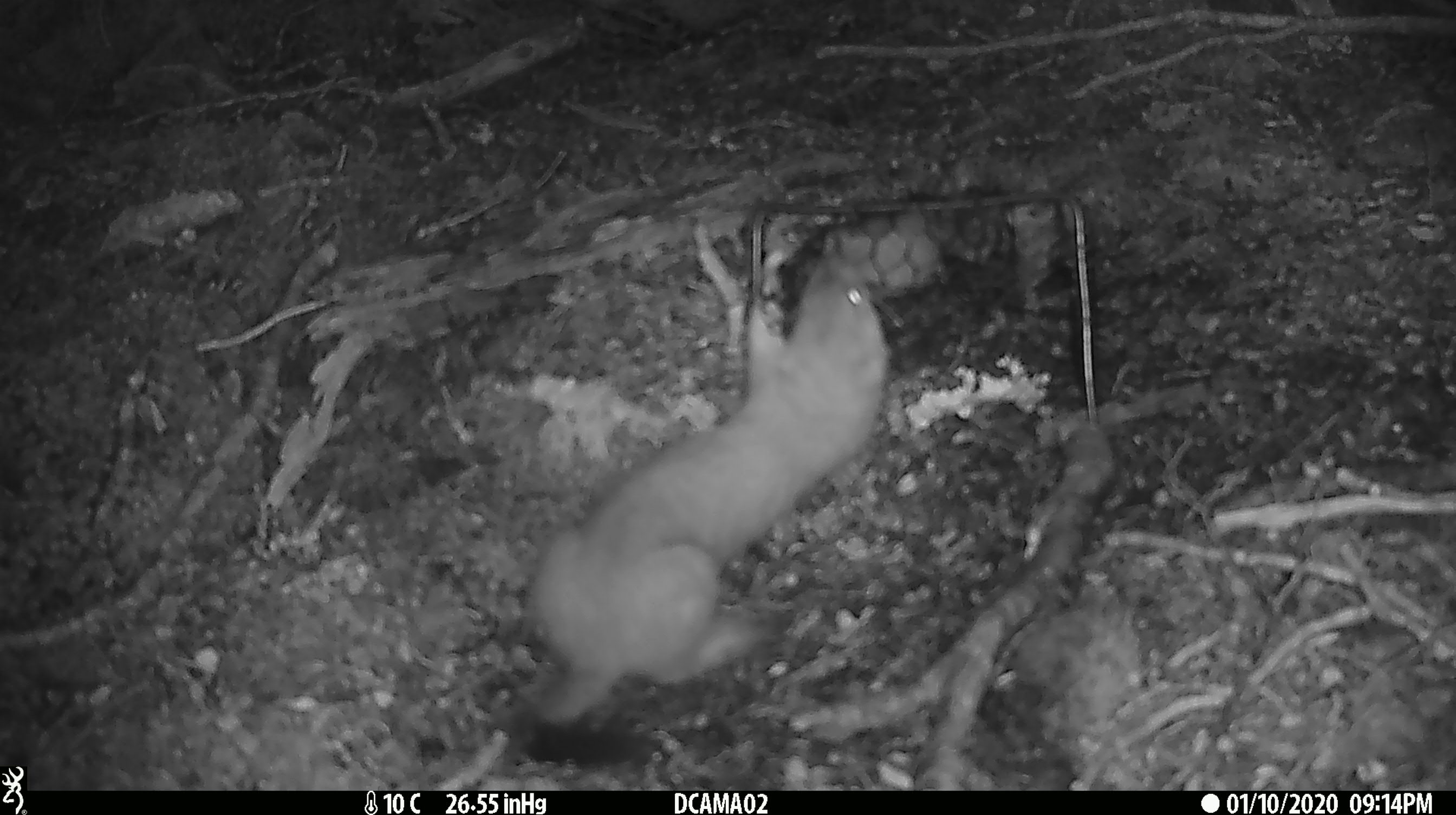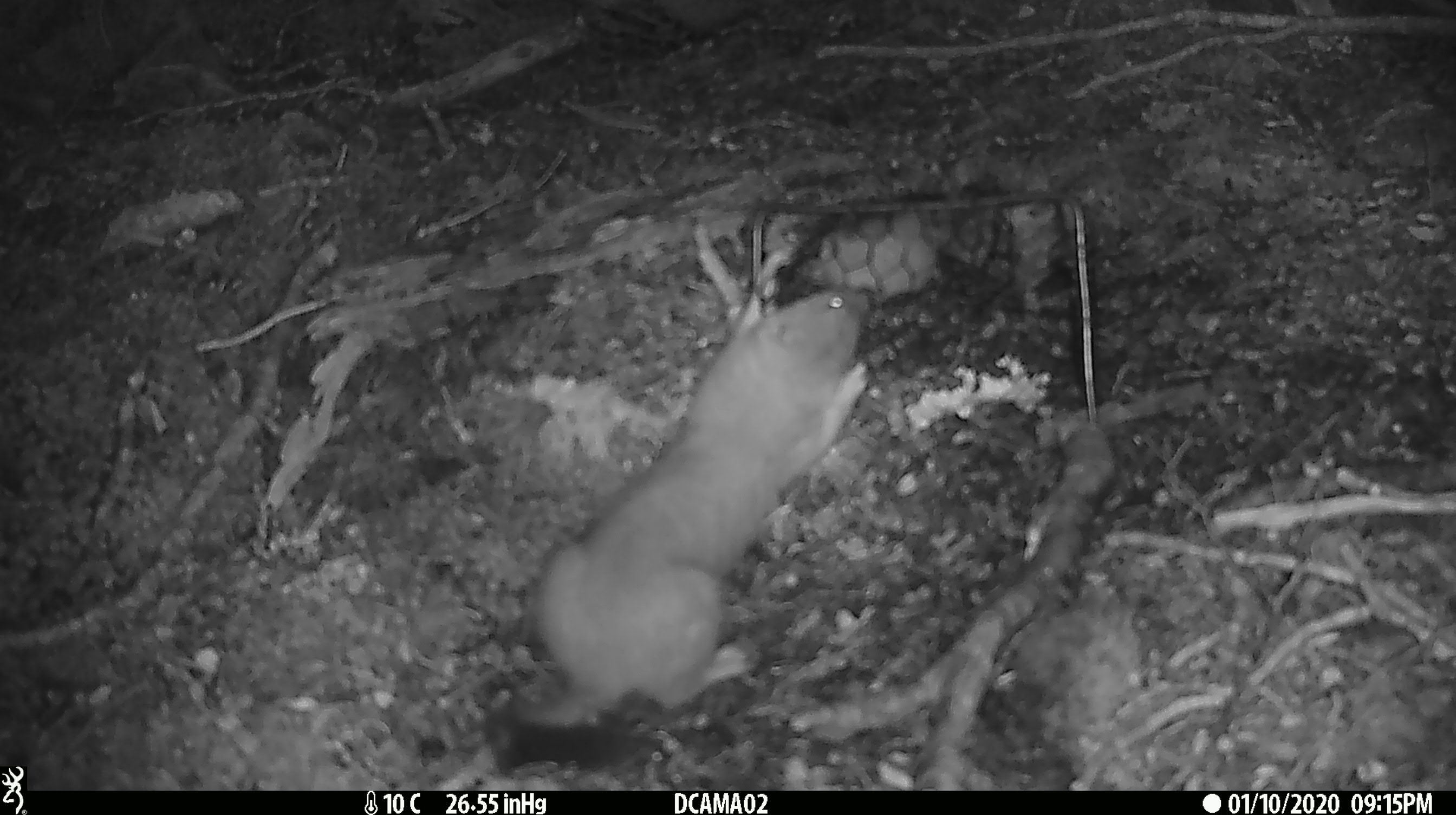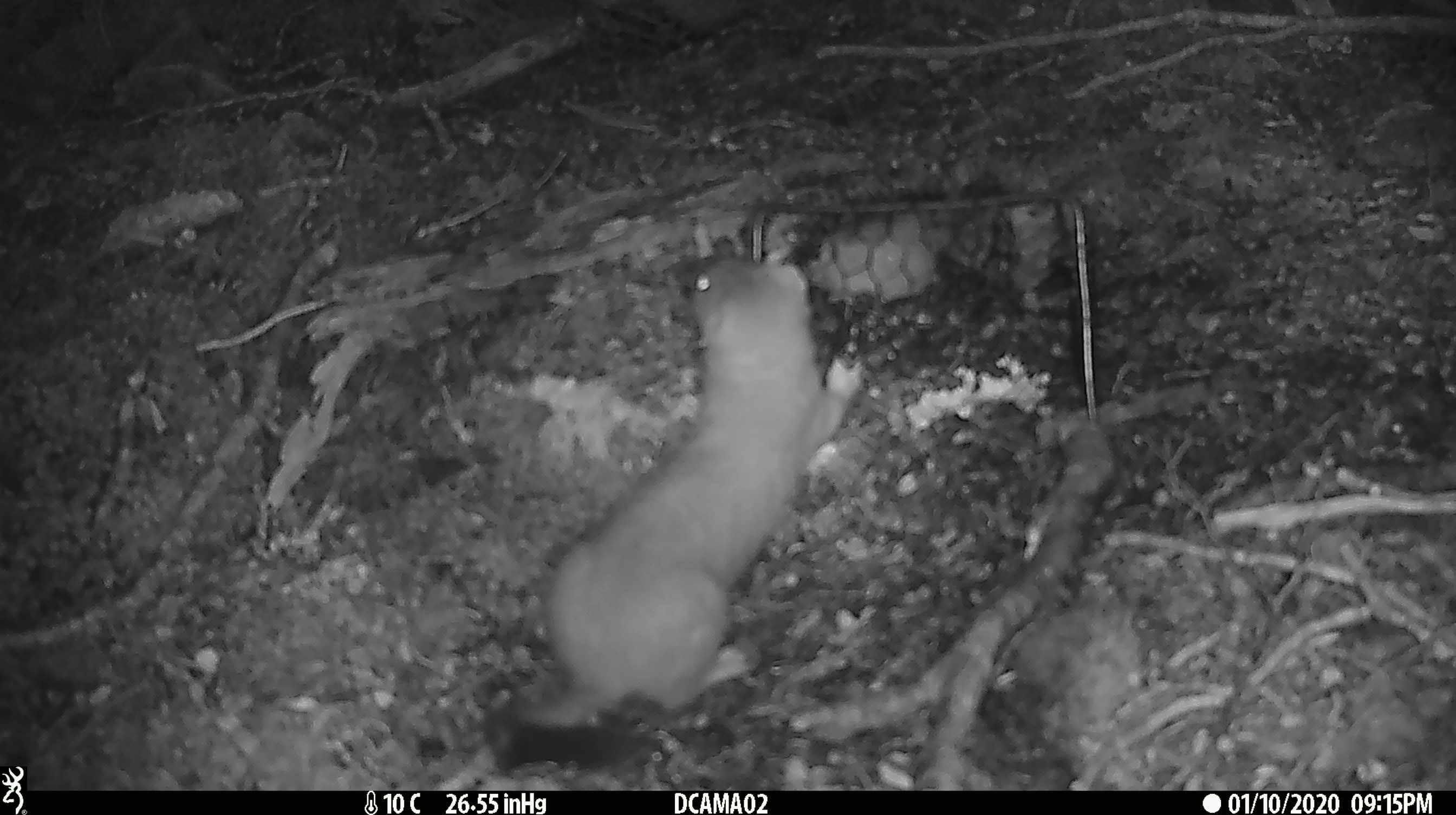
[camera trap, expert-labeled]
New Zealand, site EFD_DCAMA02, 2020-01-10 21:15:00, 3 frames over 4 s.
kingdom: Animalia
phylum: Chordata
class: Mammalia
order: Carnivora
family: Mustelidae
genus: Mustela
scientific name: Mustela erminea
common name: stoat